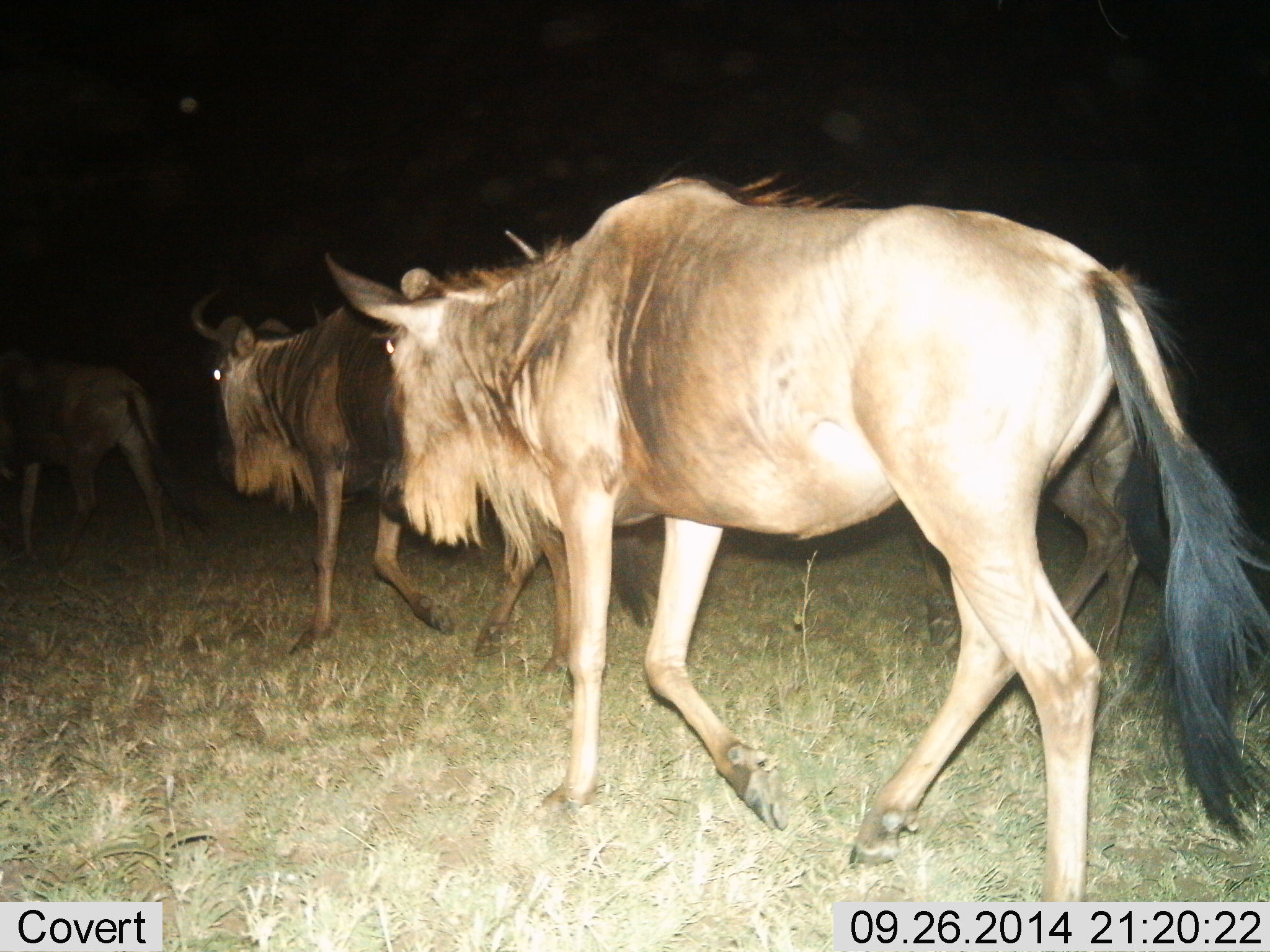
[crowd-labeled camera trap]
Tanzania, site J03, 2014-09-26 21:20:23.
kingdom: Animalia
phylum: Chordata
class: Mammalia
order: Artiodactyla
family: Bovidae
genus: Connochaetes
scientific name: Connochaetes taurinus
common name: blue wildebeest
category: wildebeest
Wildebeest (blue wildebeest) (Connochaetes taurinus), count 3. Behavior (volunteer vote fractions): standing 0%, resting 0%, moving 100%, interacting 0%. Young present (vote fraction): 0%. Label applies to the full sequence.